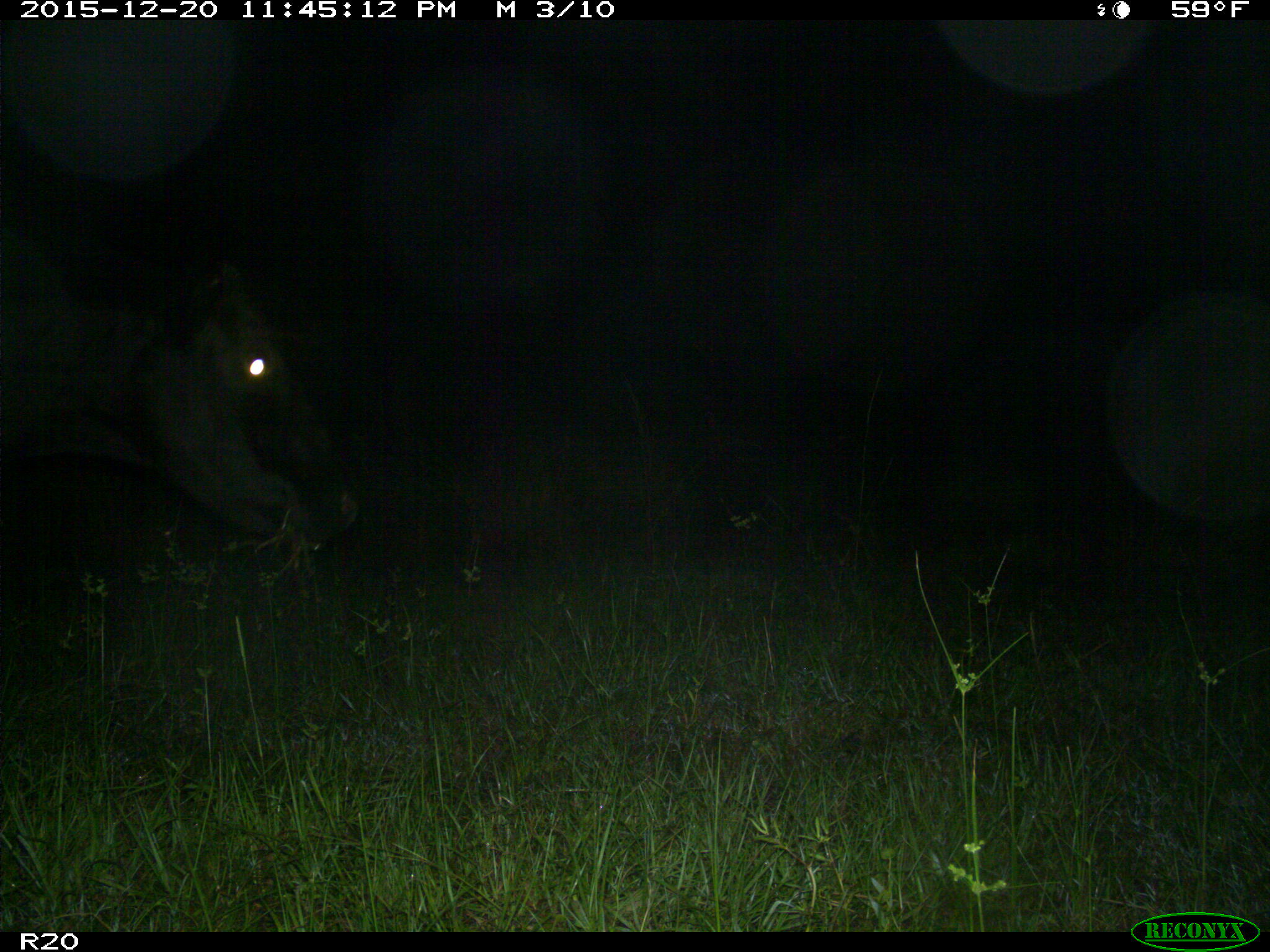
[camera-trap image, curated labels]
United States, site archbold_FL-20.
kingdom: Animalia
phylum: Chordata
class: Mammalia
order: Artiodactyla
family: Bovidae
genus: Bos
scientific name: Bos taurus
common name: domestic cow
Bos taurus (domestic cow).